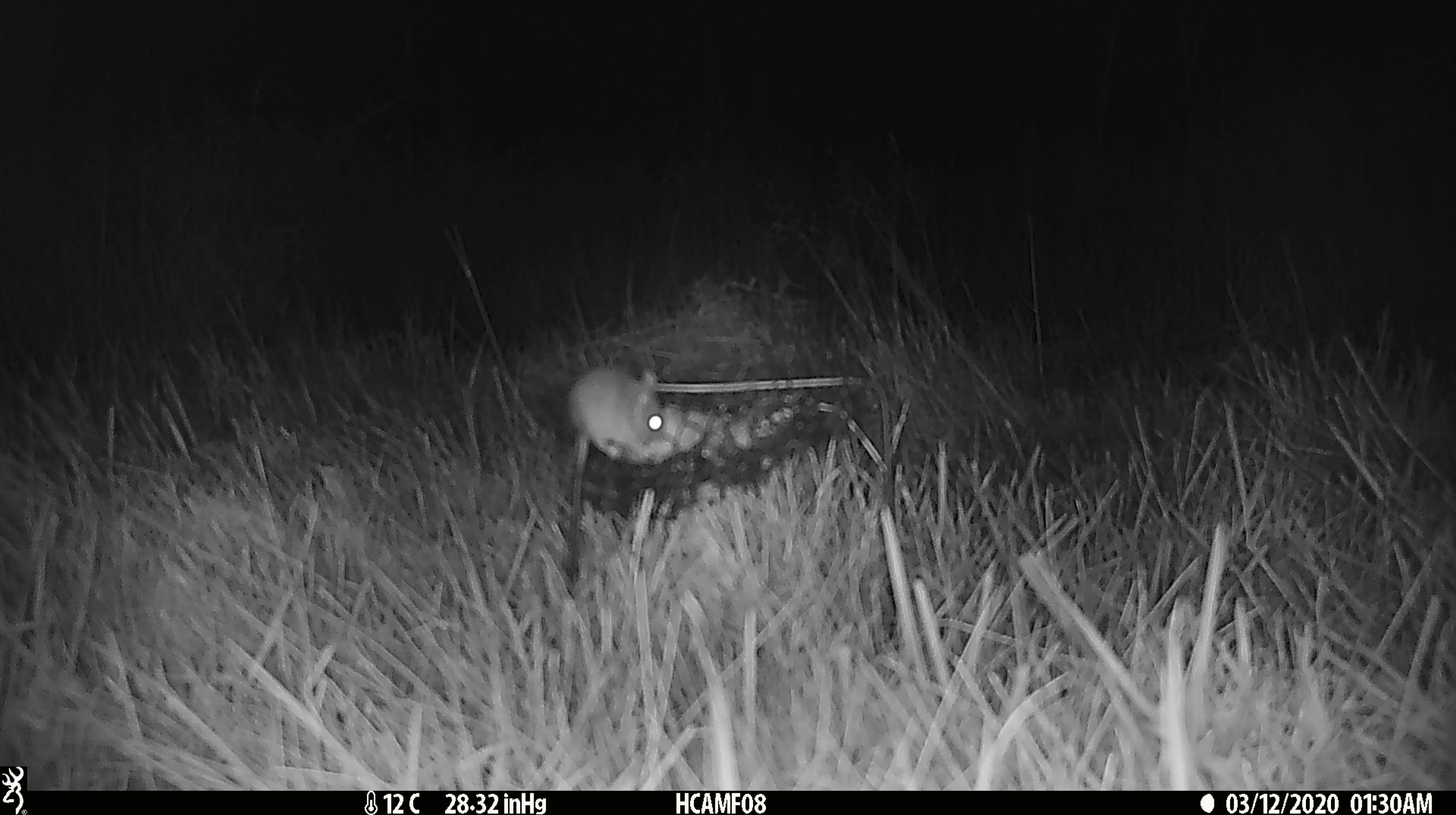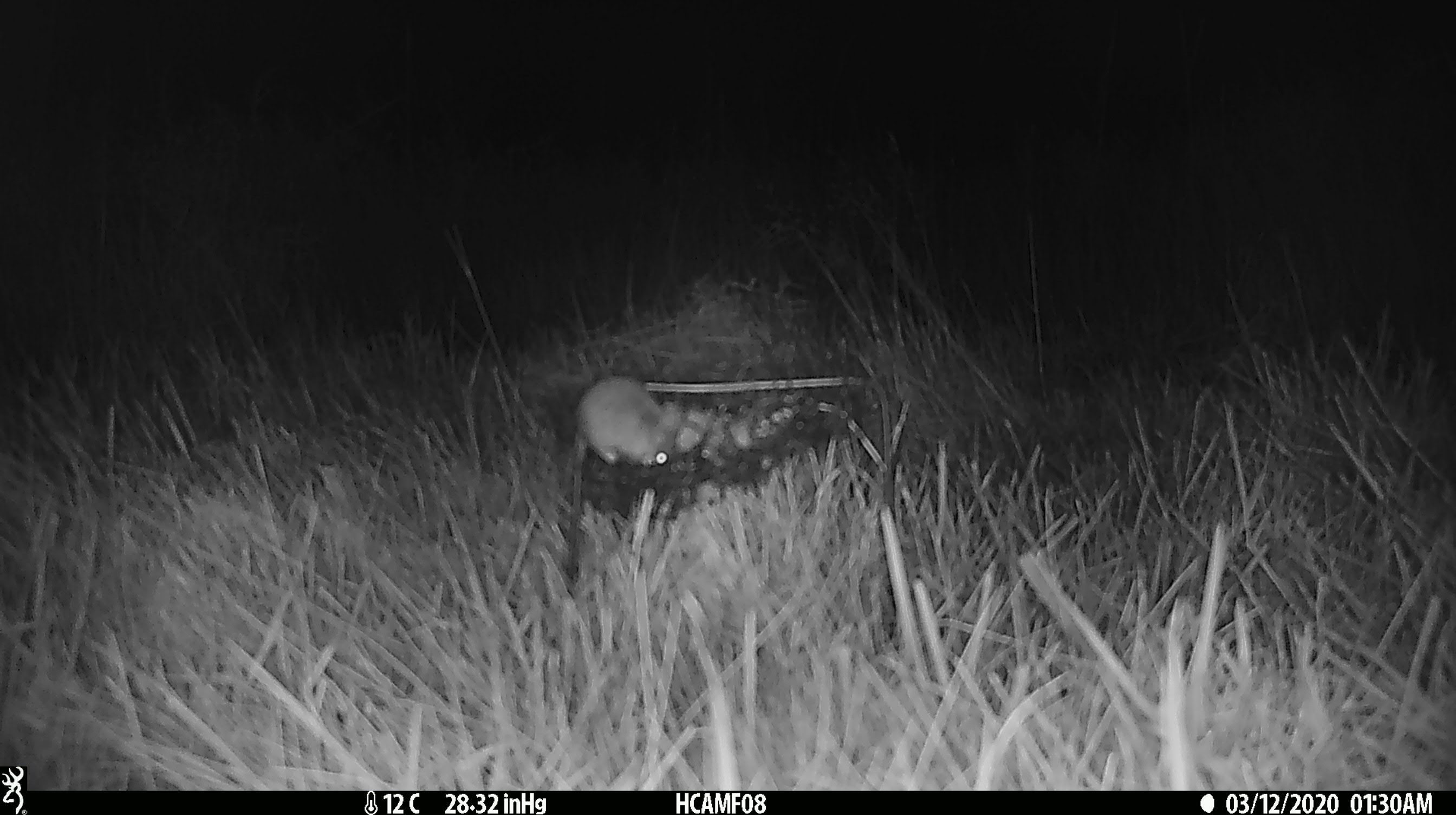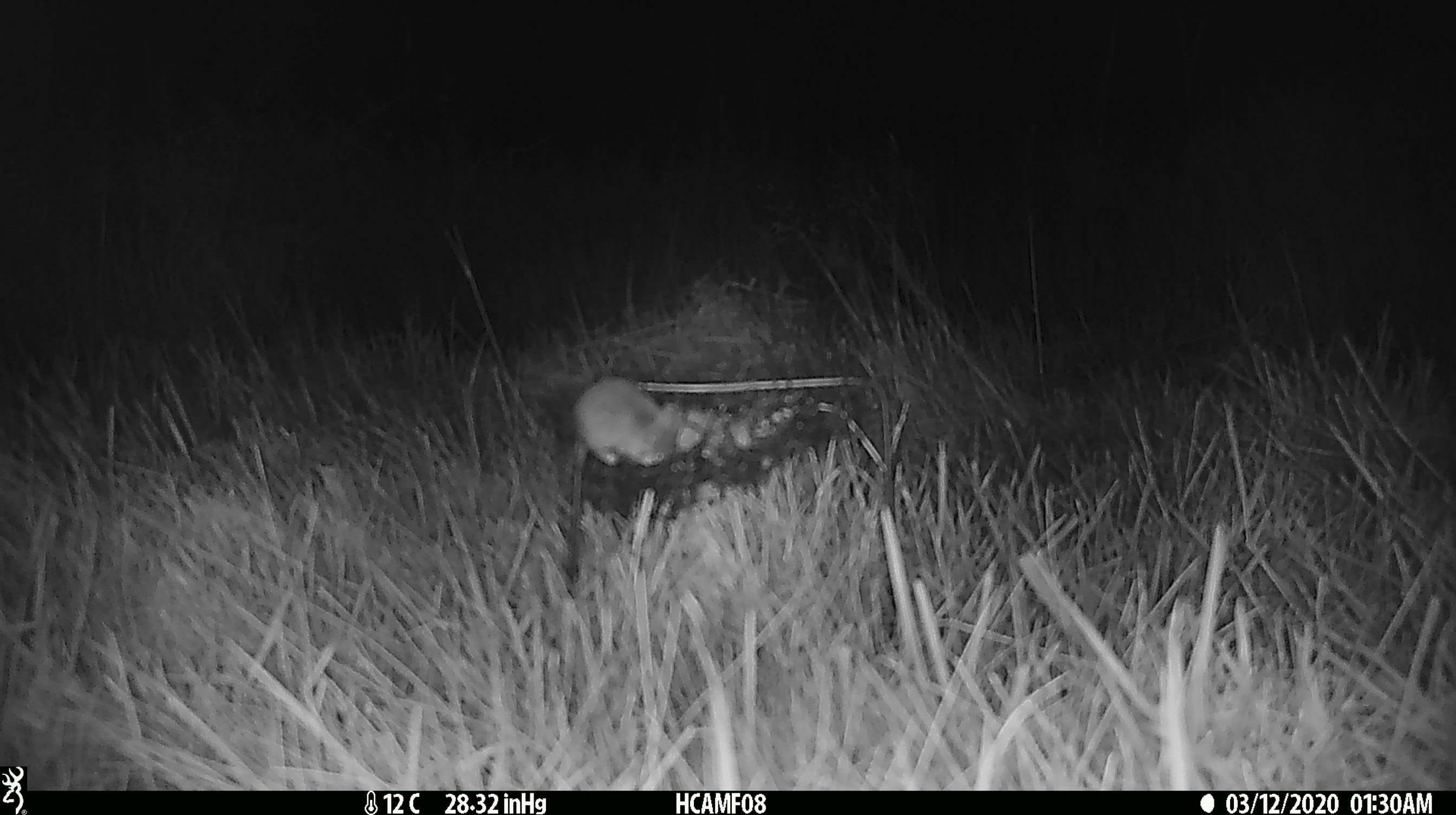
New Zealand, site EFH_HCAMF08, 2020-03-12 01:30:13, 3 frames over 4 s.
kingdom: Animalia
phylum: Chordata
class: Mammalia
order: Rodentia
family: Muridae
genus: Mus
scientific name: Mus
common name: mouse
Mouse (Mus).